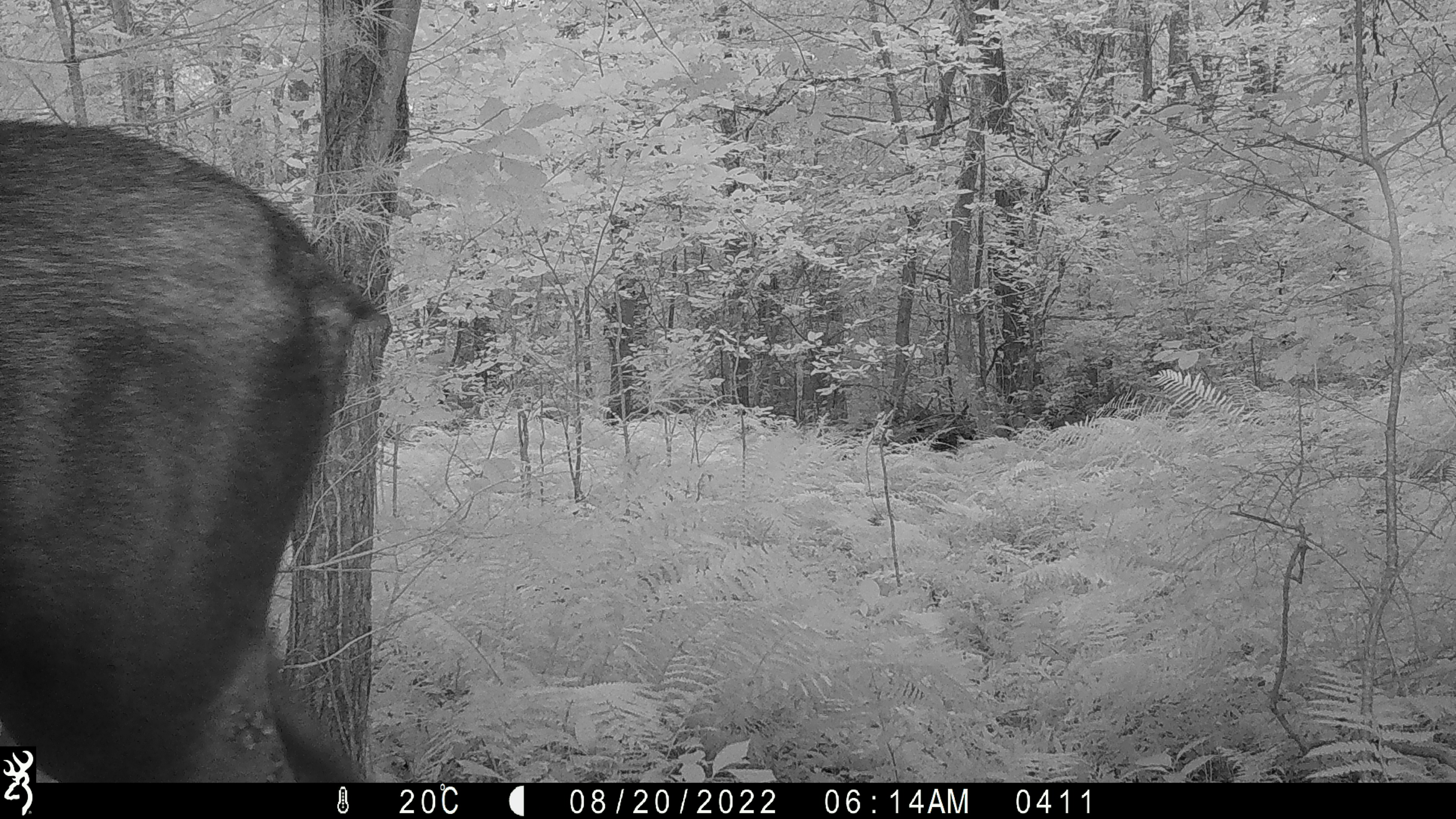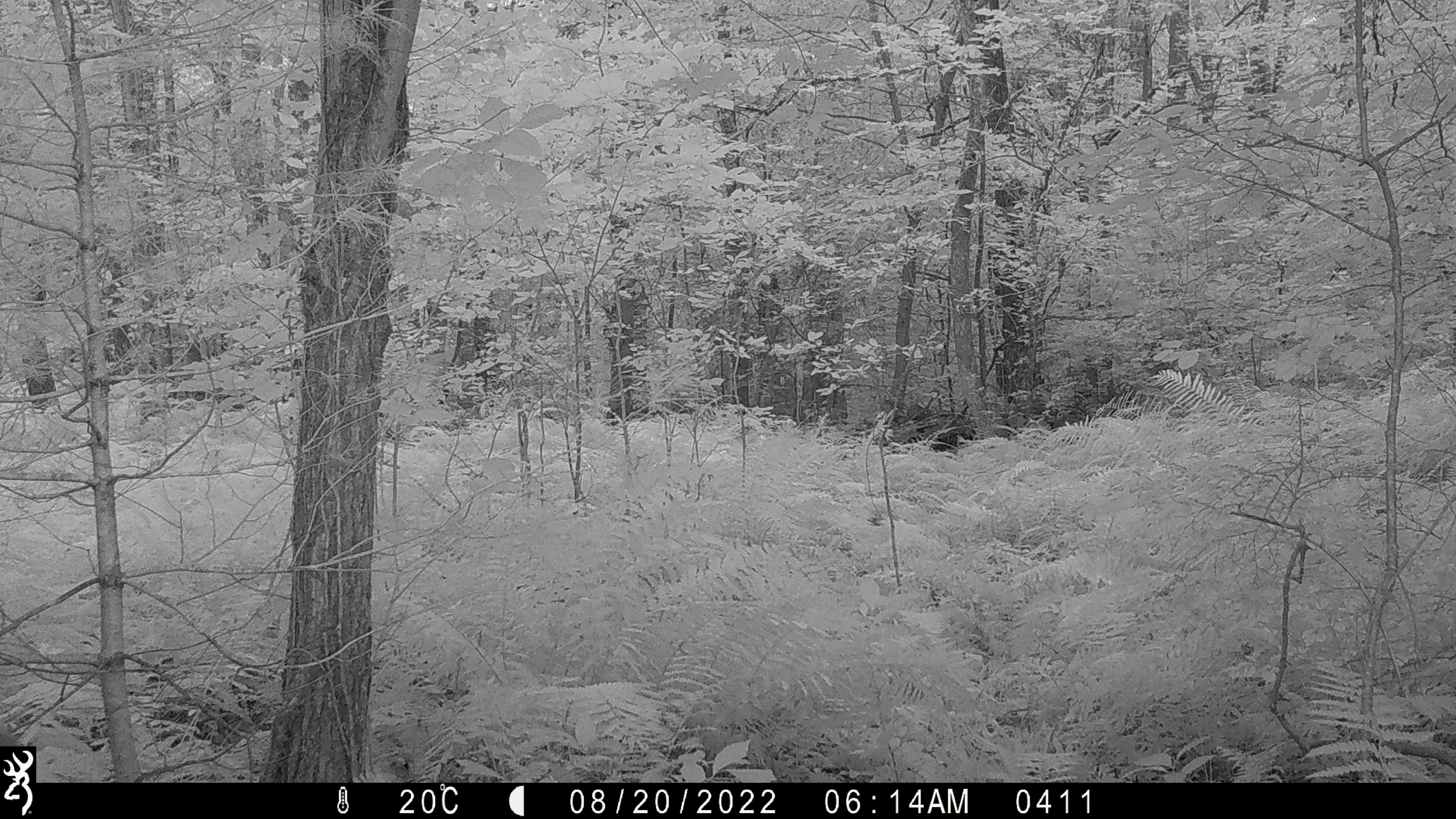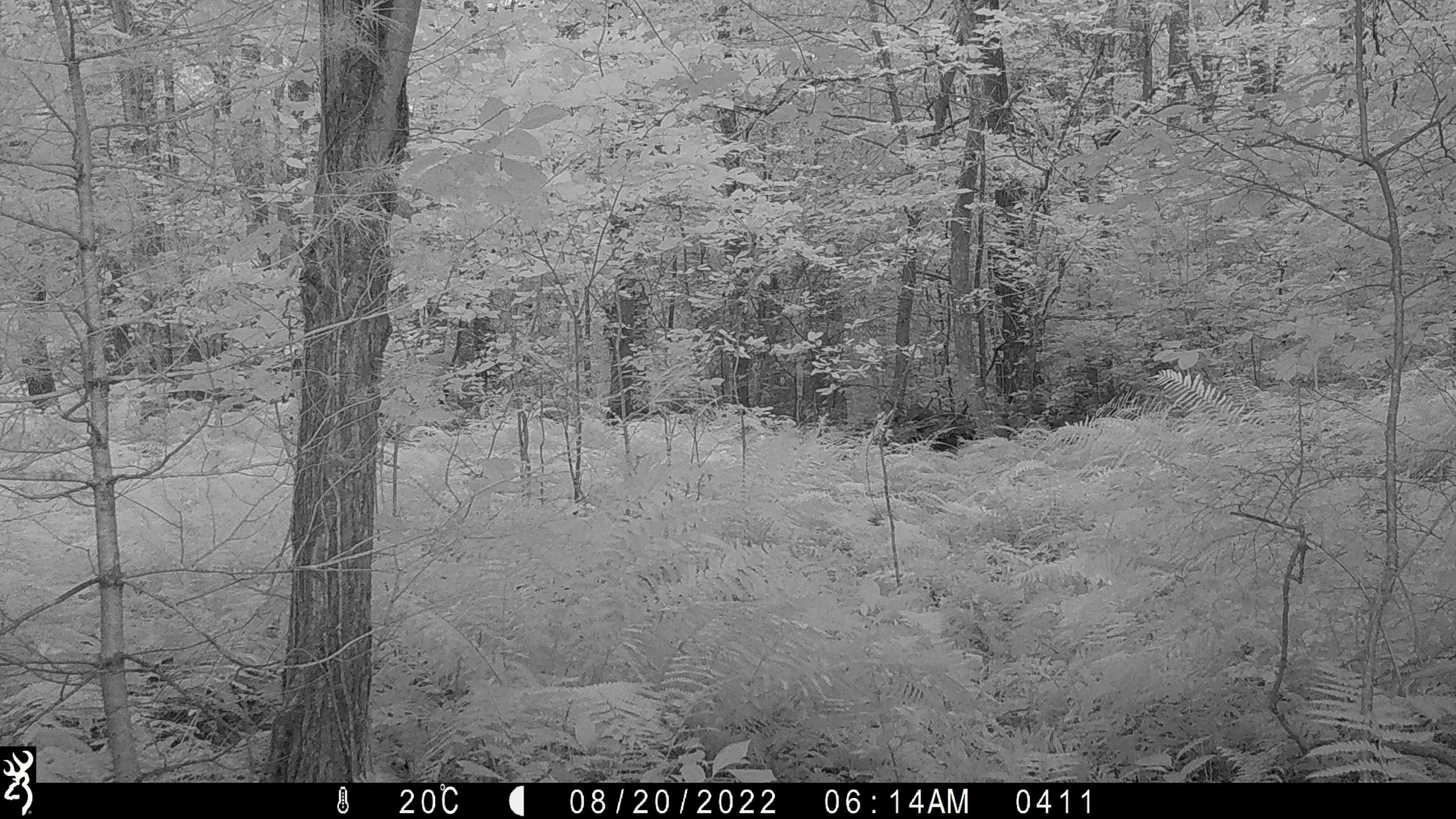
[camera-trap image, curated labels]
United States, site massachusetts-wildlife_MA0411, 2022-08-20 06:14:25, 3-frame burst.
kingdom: Animalia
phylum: Chordata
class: Mammalia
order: Artiodactyla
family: Cervidae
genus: Alces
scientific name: Alces alces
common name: moose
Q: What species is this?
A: Moose (Alces alces).